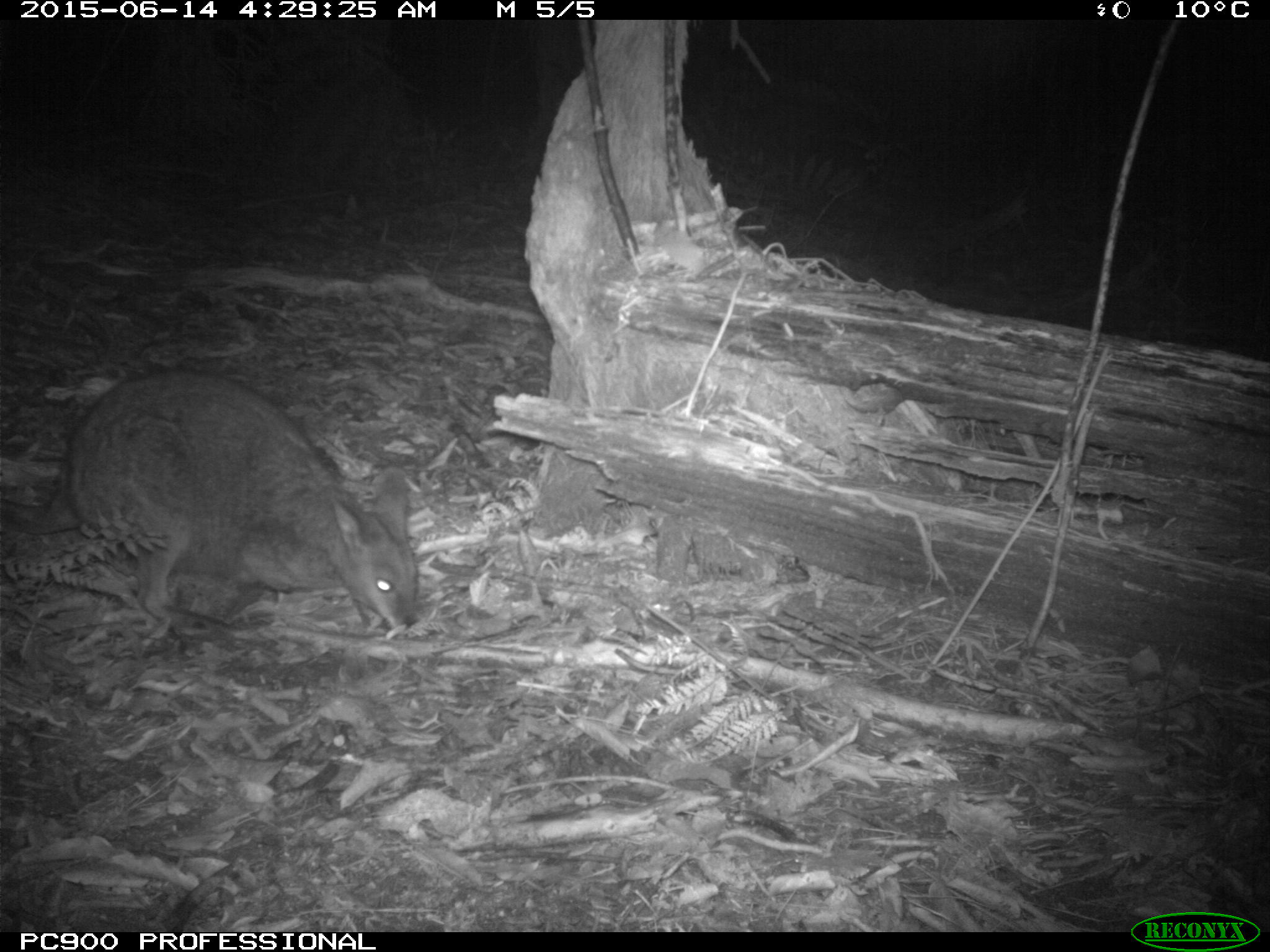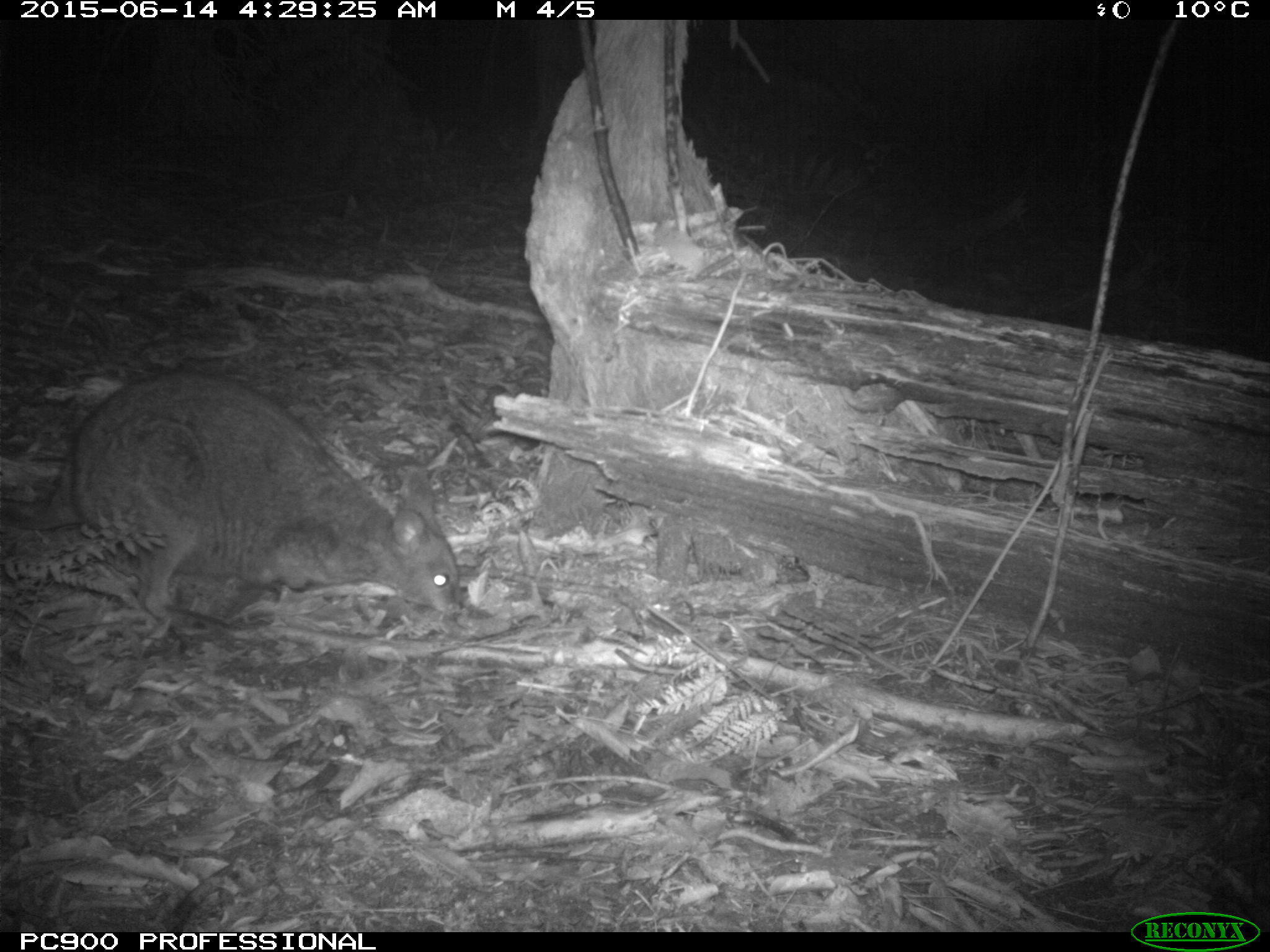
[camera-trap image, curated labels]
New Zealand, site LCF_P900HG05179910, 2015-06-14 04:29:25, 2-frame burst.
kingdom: Animalia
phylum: Chordata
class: Mammalia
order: Diprotodontia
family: Macropodidae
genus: Notamacropus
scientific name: Notamacropus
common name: wallaby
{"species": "wallaby (Notamacropus)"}